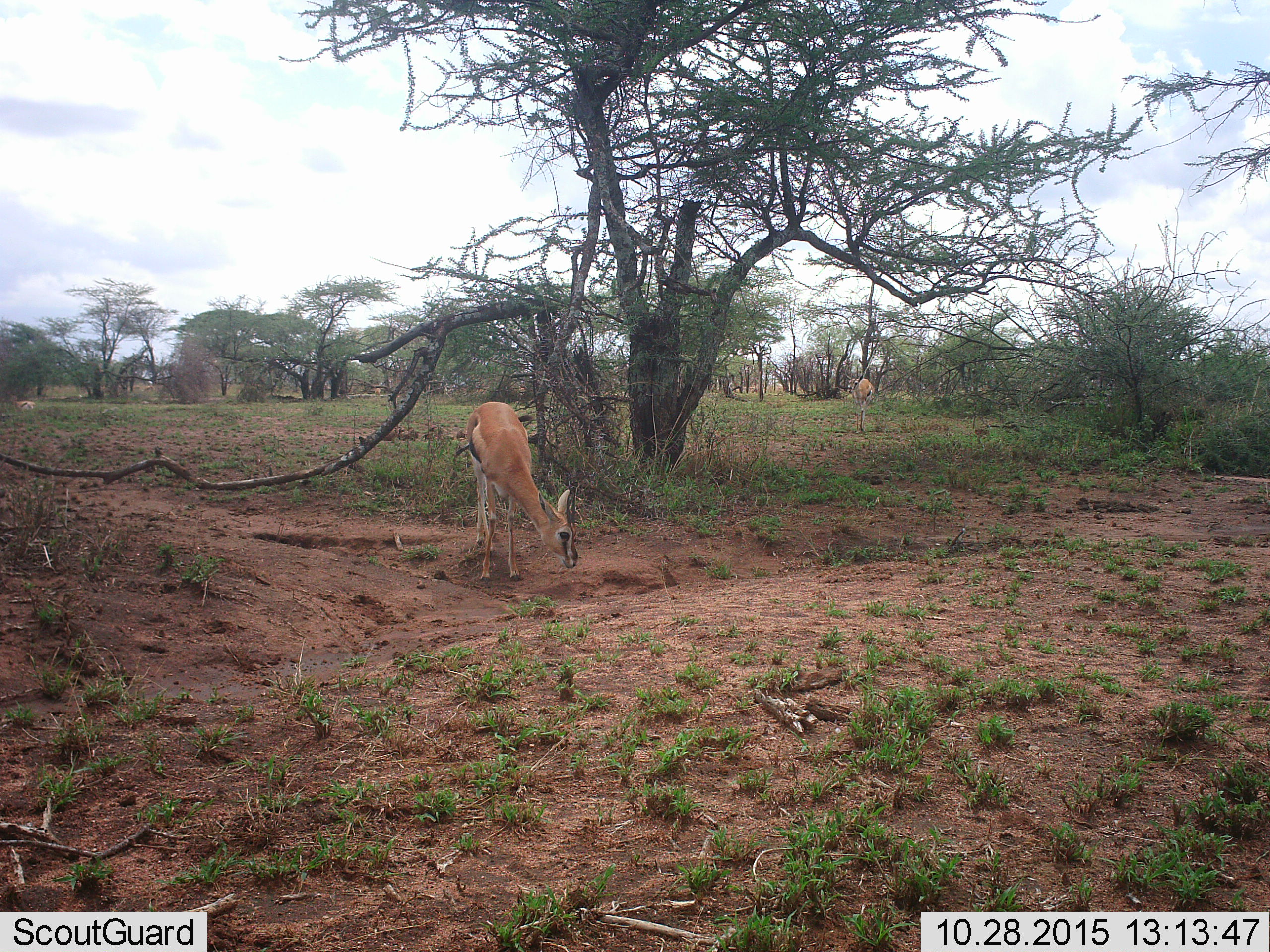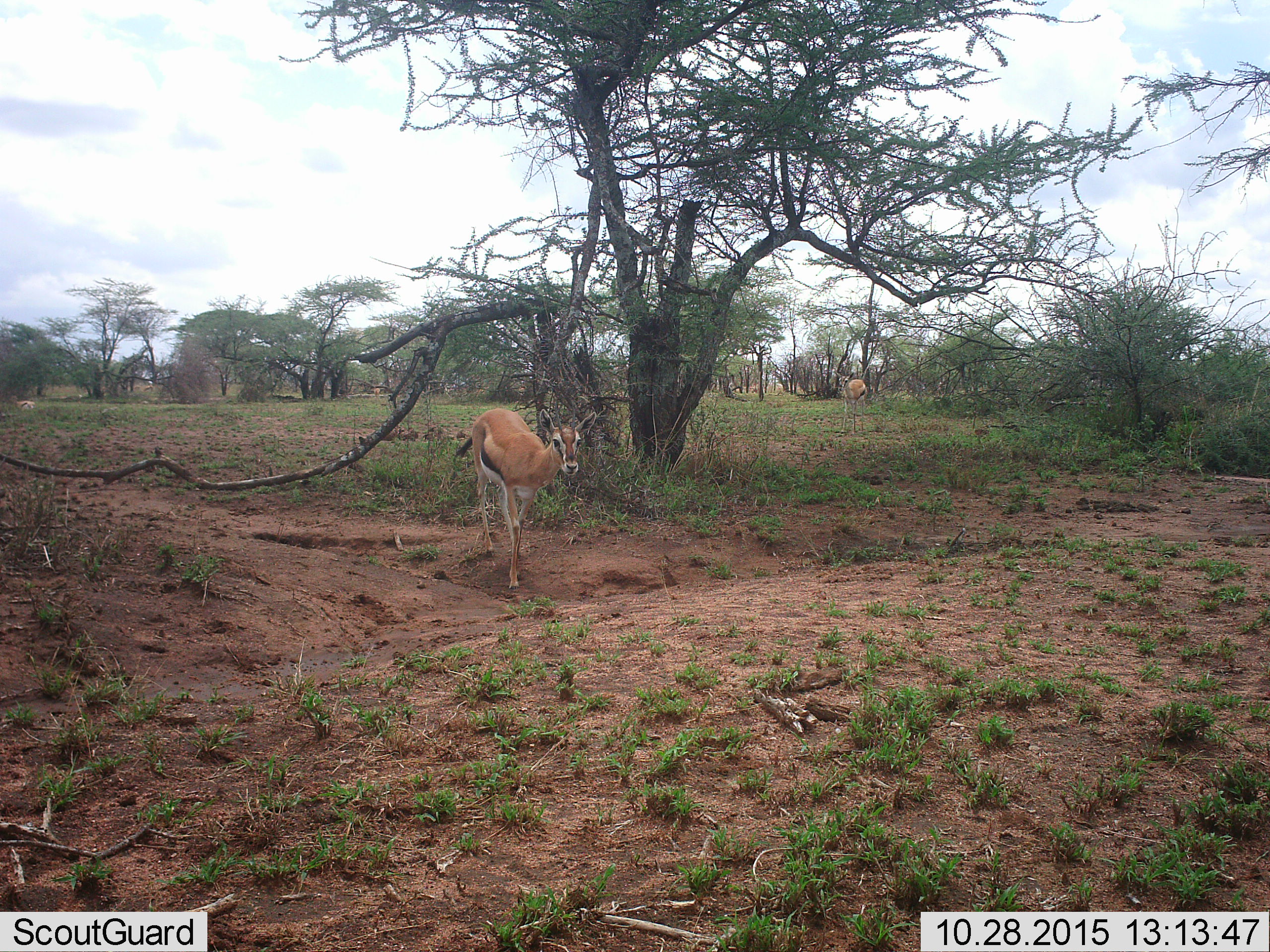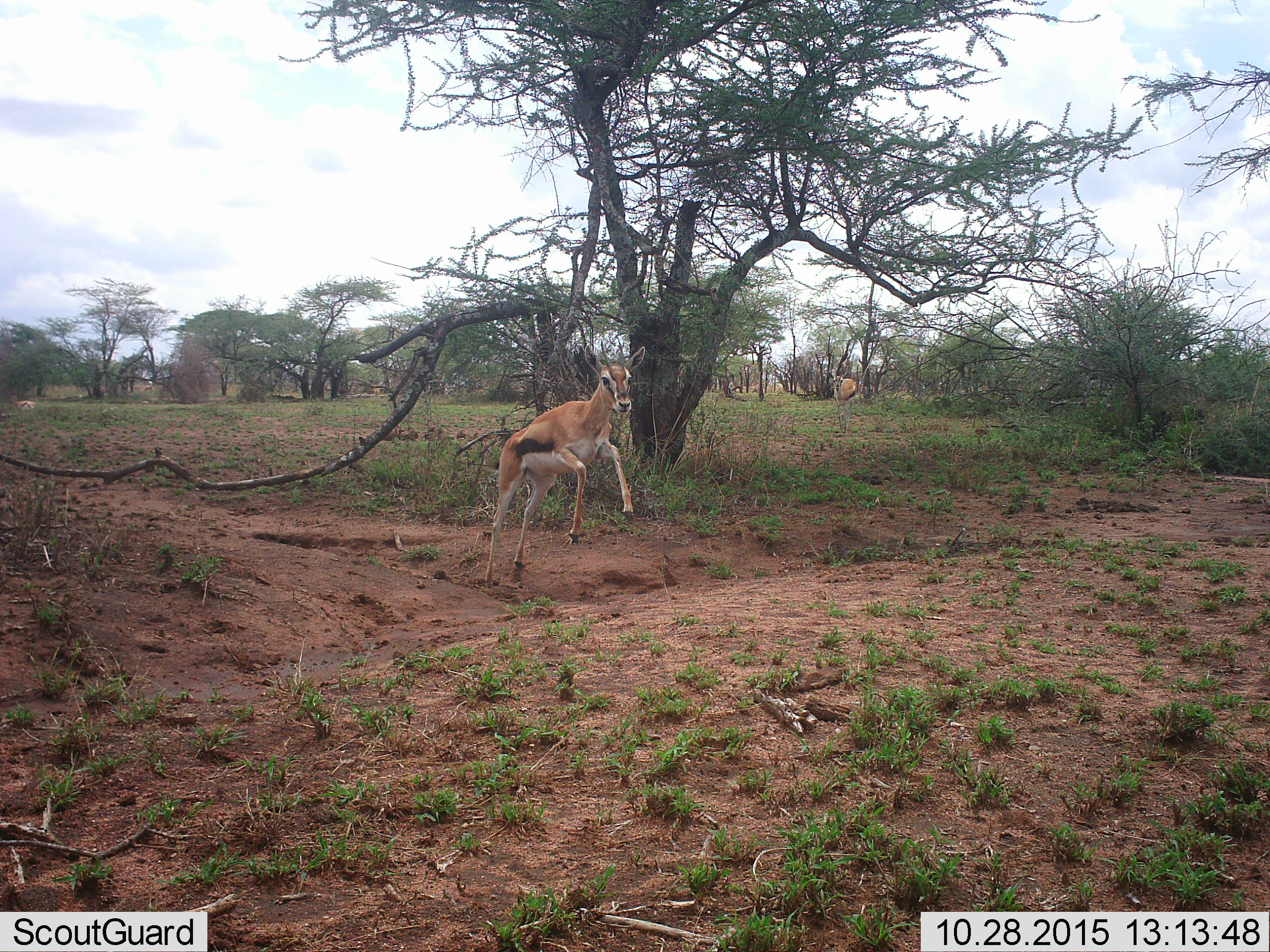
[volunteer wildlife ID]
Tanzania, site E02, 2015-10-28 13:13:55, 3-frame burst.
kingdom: Animalia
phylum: Chordata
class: Mammalia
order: Artiodactyla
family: Bovidae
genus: Eudorcas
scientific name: Eudorcas thomsonii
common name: thomson's gazelle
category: gazellethomsons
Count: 2.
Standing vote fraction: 38%.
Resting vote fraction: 12%.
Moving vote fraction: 75%.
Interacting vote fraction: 6%.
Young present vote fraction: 6%.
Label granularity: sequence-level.